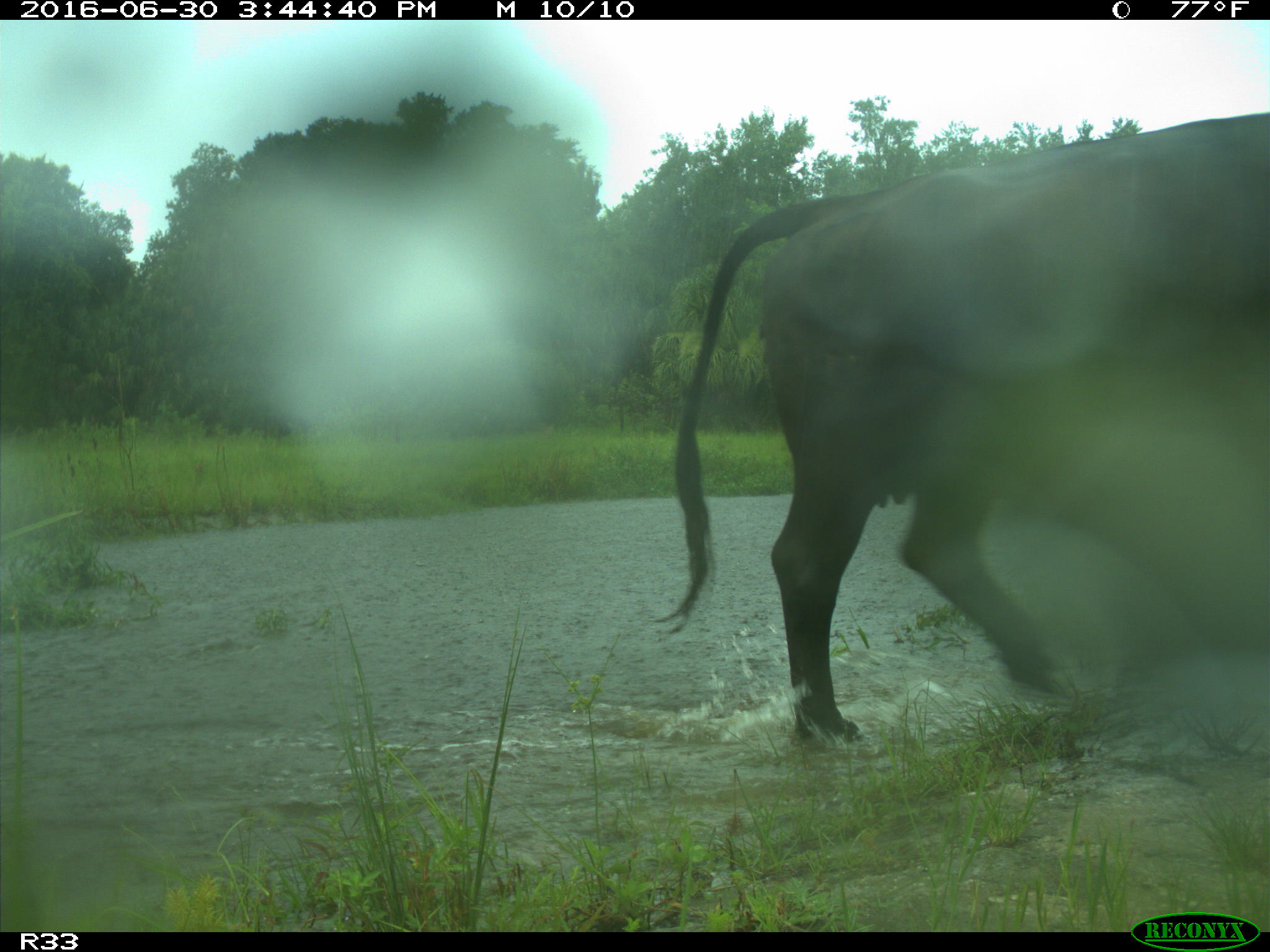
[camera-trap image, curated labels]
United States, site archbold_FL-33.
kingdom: Animalia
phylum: Chordata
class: Mammalia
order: Artiodactyla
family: Bovidae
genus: Bos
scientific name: Bos taurus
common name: domestic cow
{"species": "Bos taurus (domestic cow)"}